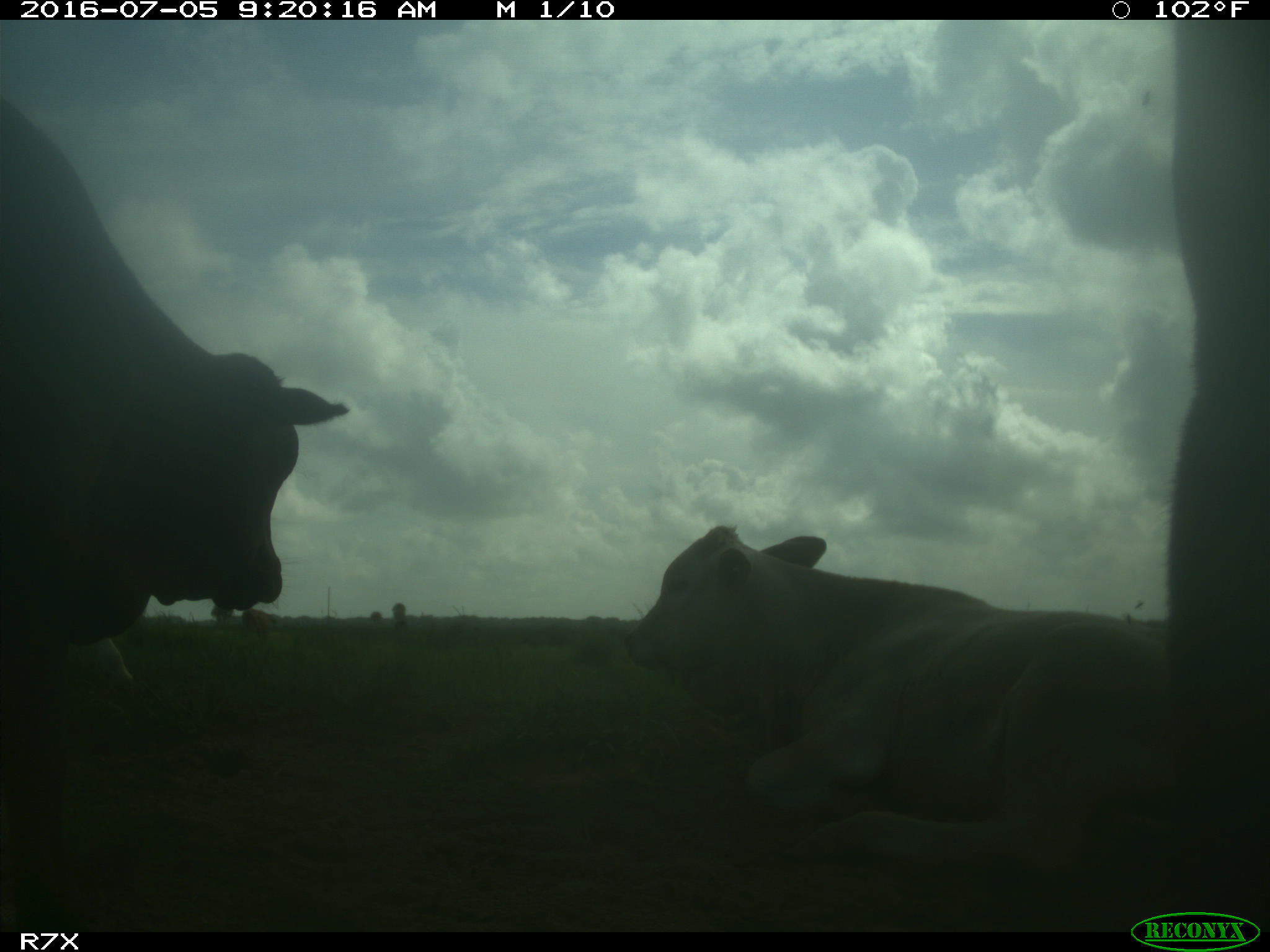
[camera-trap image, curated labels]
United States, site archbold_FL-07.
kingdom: Animalia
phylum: Chordata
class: Mammalia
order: Artiodactyla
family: Bovidae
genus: Bos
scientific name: Bos taurus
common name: domestic cow